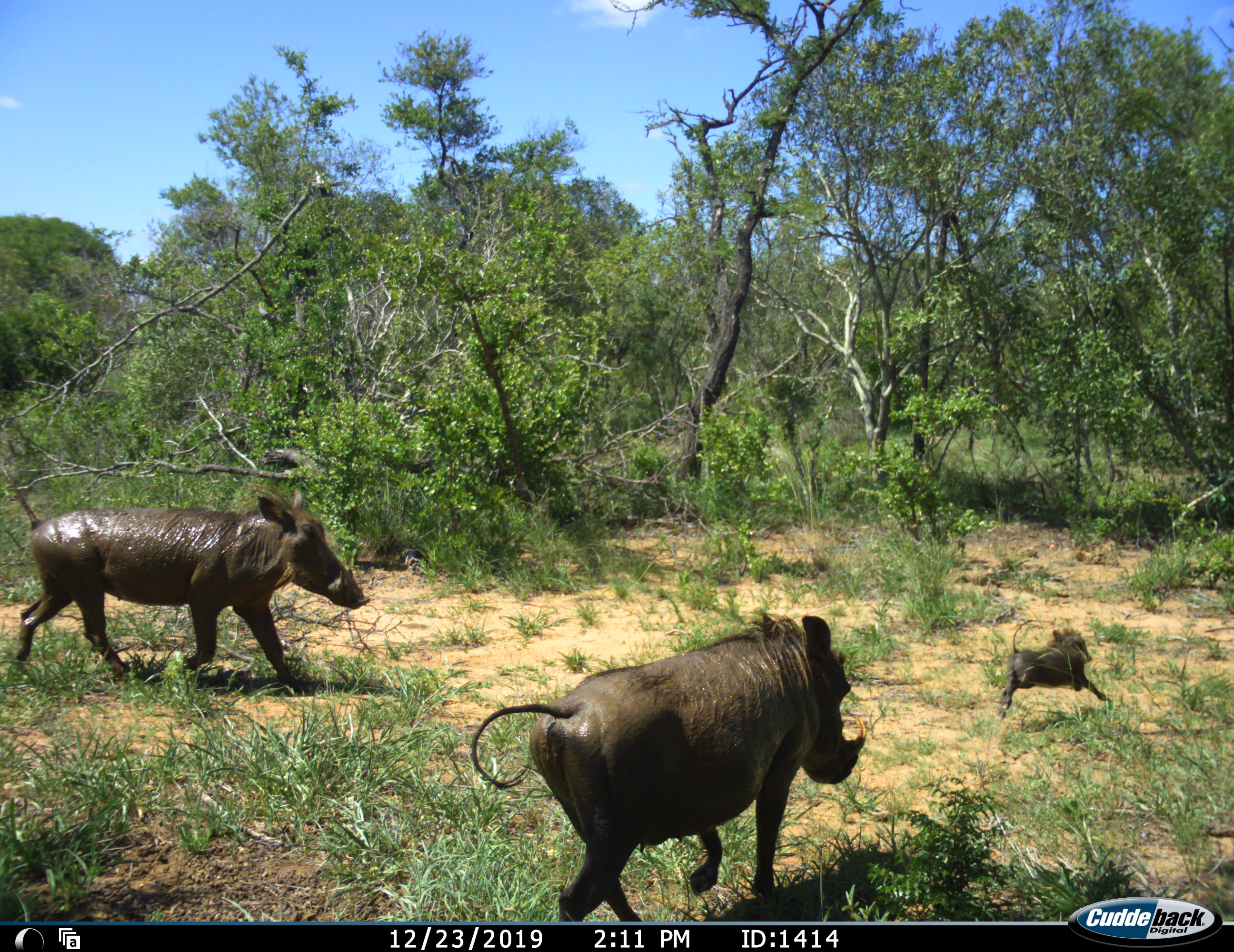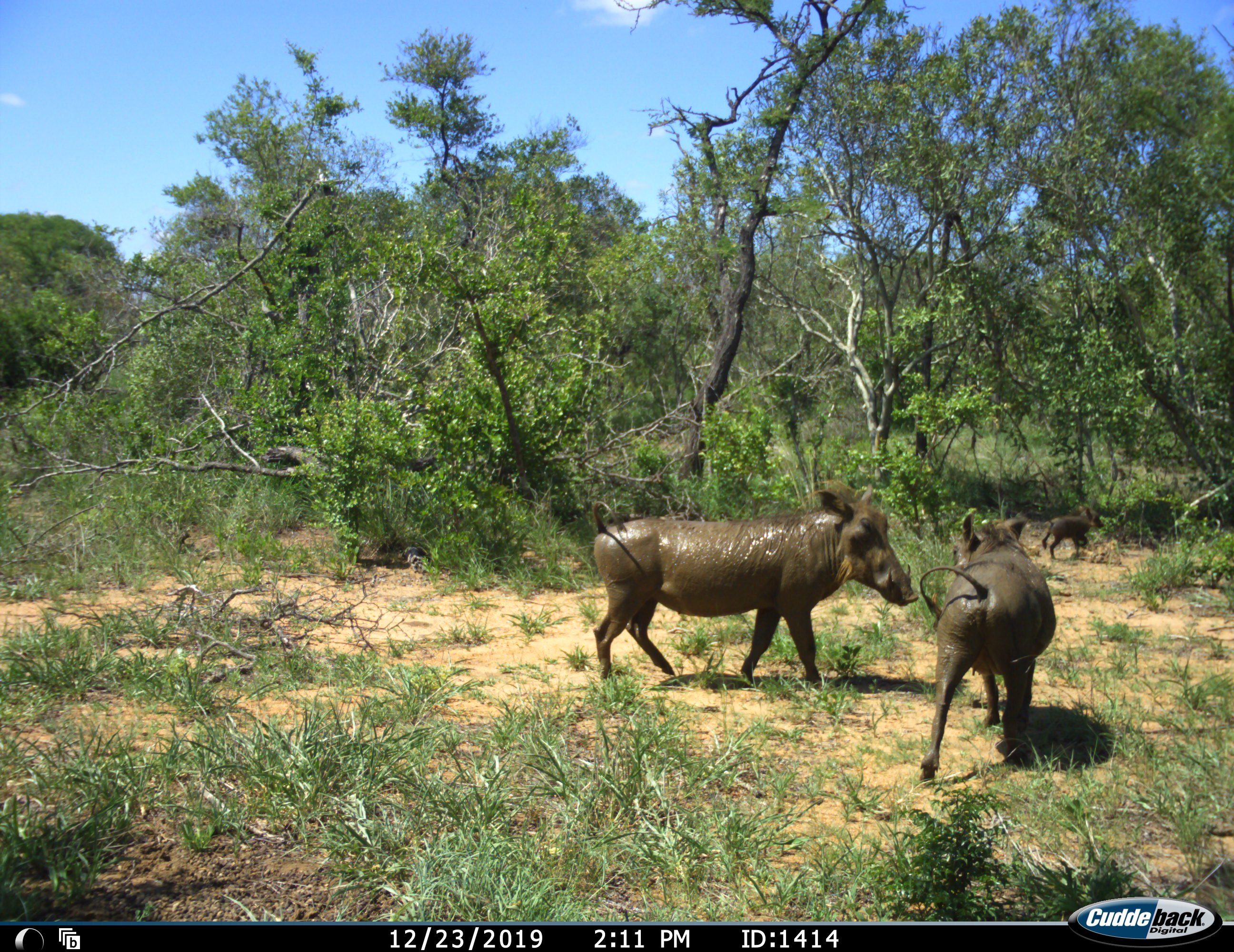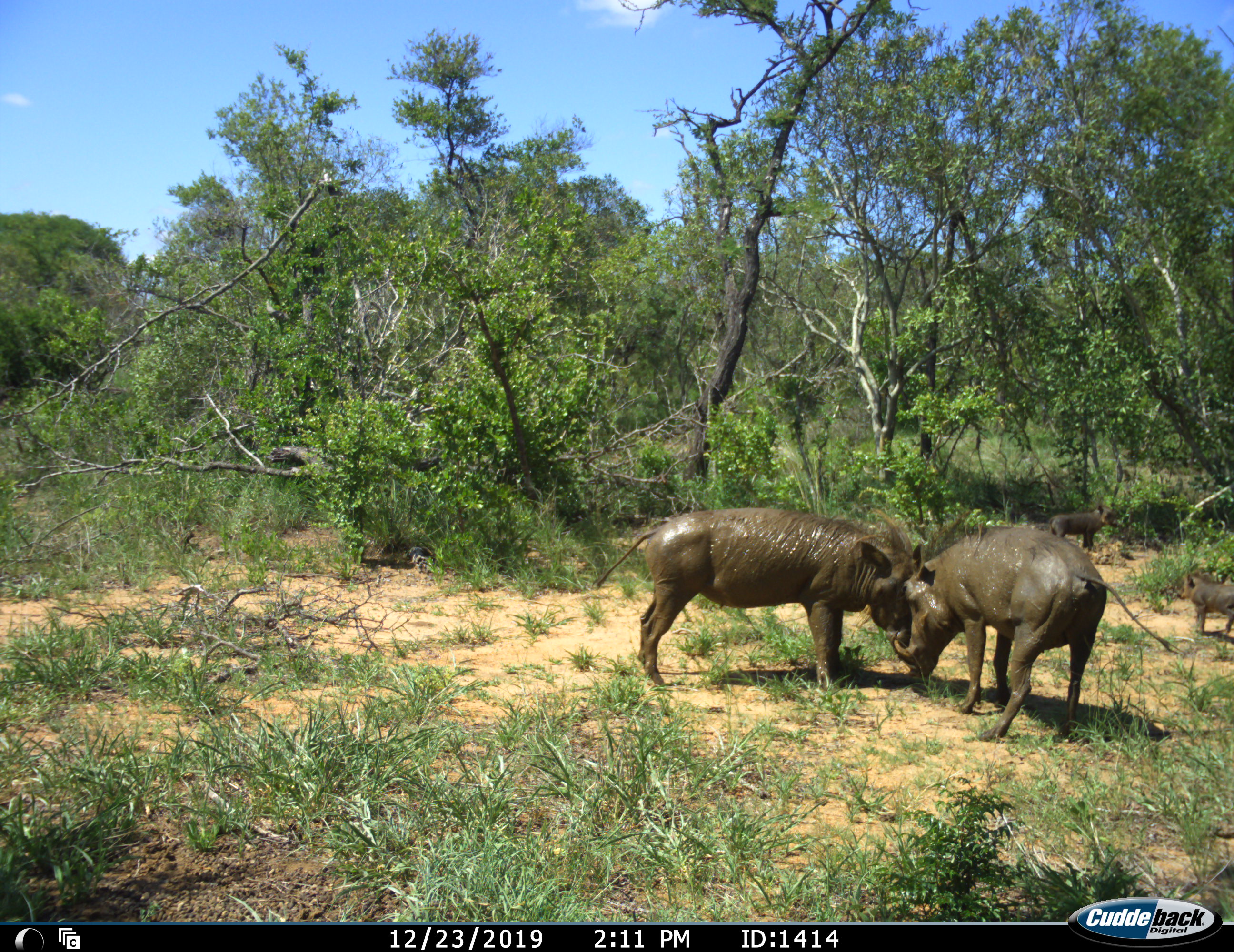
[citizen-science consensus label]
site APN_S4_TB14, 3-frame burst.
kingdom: Animalia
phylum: Chordata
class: Mammalia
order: Artiodactyla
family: Suidae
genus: Phacochoerus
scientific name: Phacochoerus africanus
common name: warthog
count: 4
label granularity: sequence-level